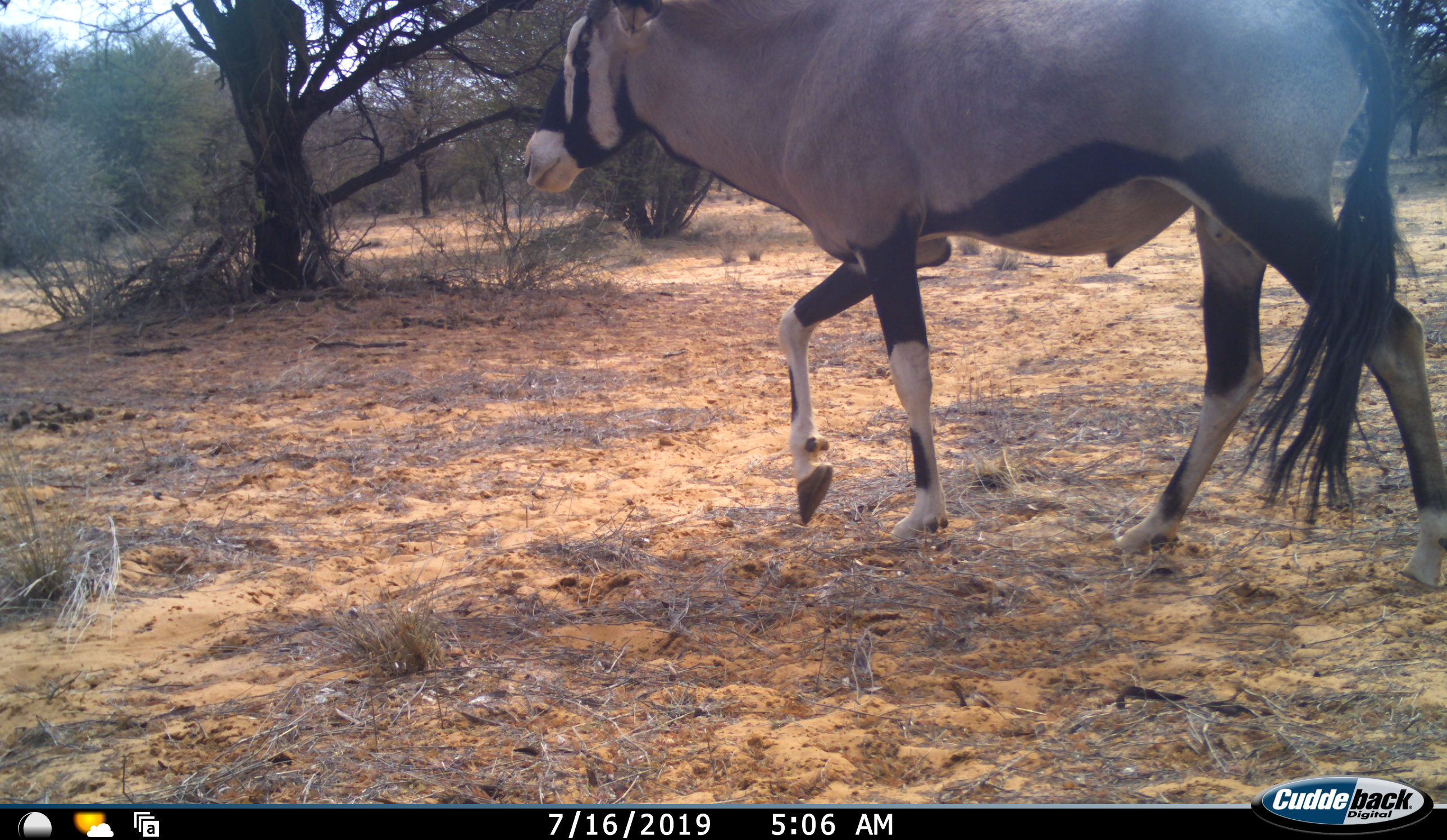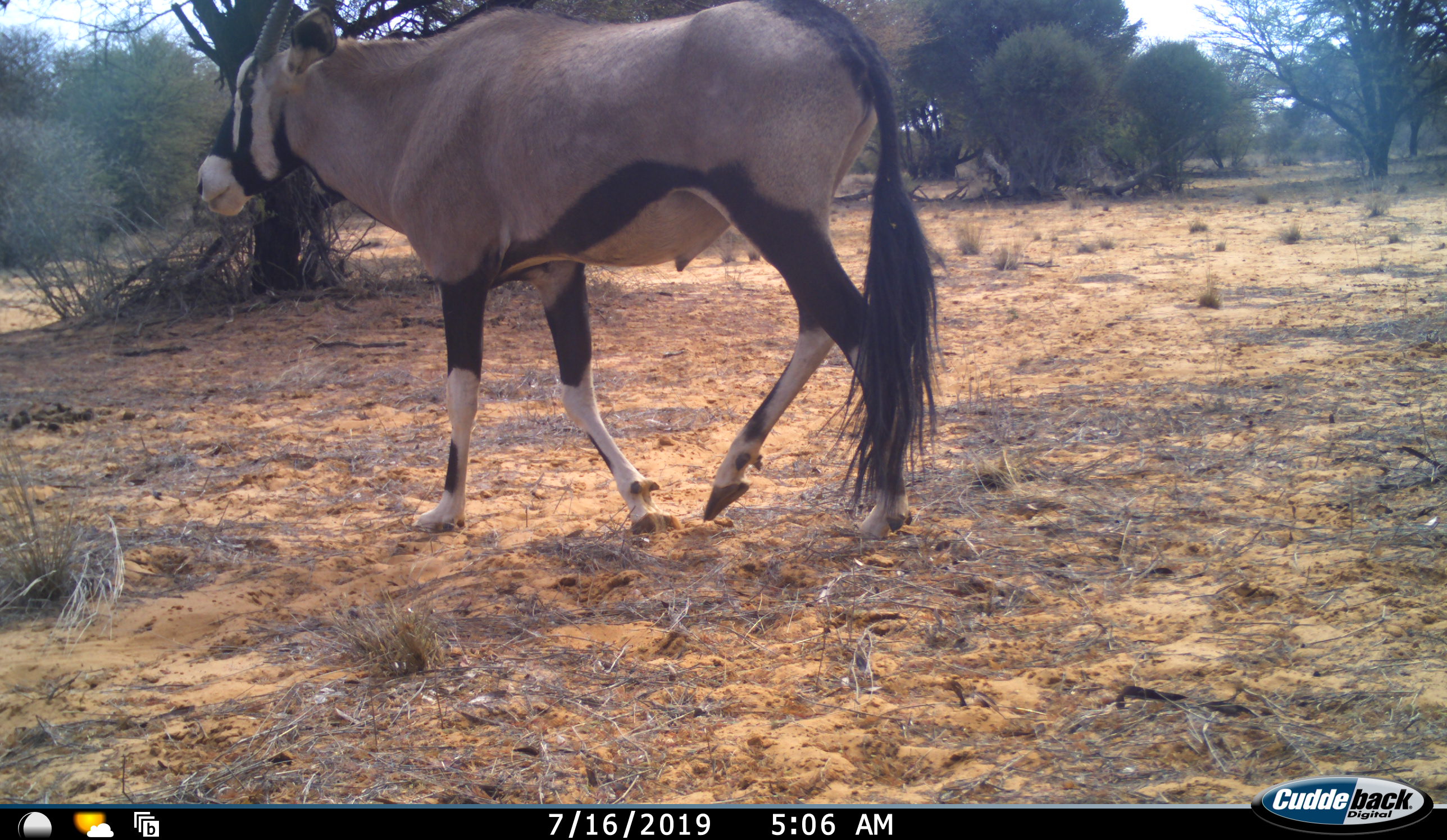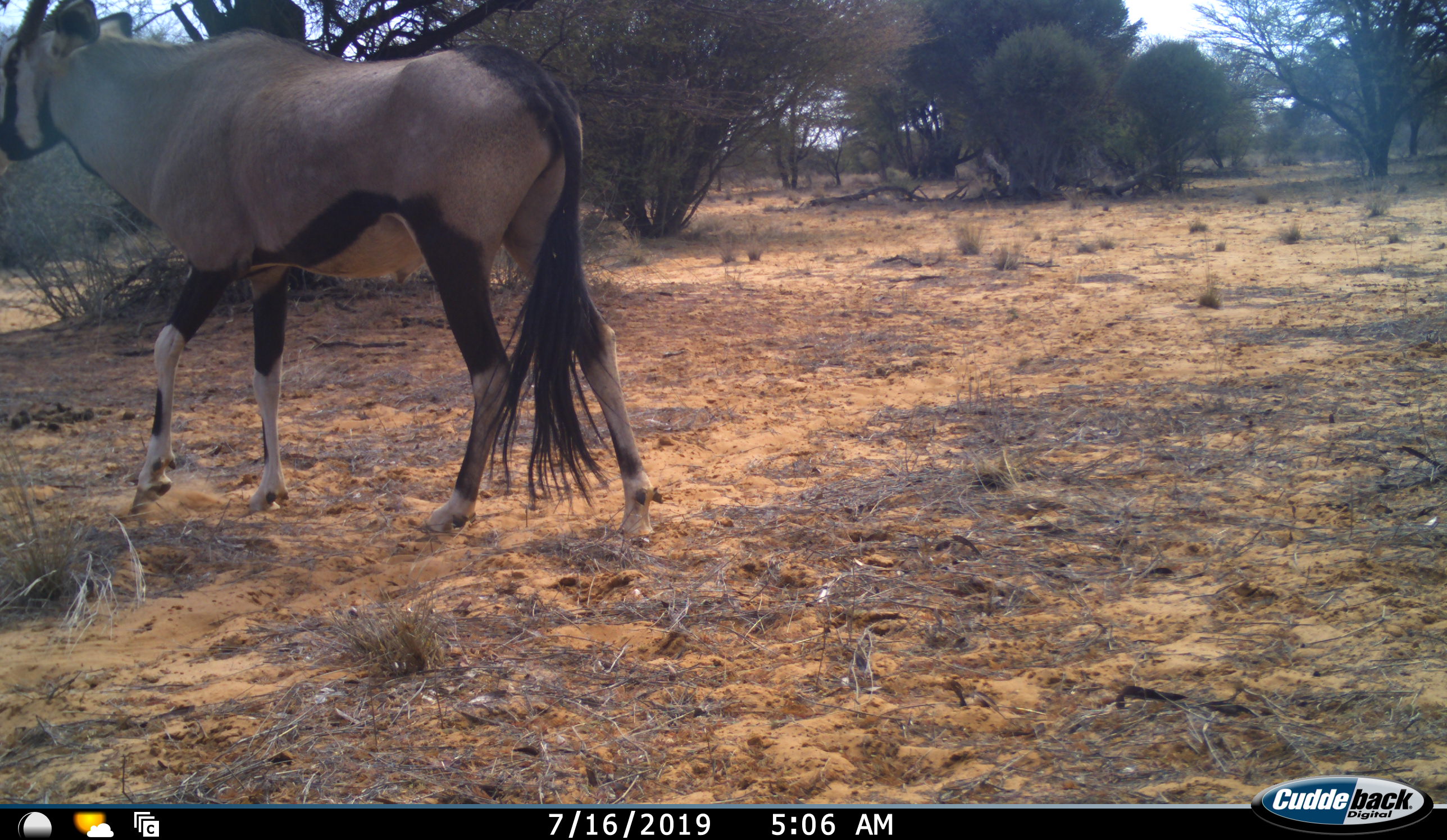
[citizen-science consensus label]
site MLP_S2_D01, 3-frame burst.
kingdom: Animalia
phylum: Chordata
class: Mammalia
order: Artiodactyla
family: Bovidae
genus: Oryx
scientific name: Oryx gazella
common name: gemsbok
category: oryx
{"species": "oryx (gemsbok) (Oryx gazella)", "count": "1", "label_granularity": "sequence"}